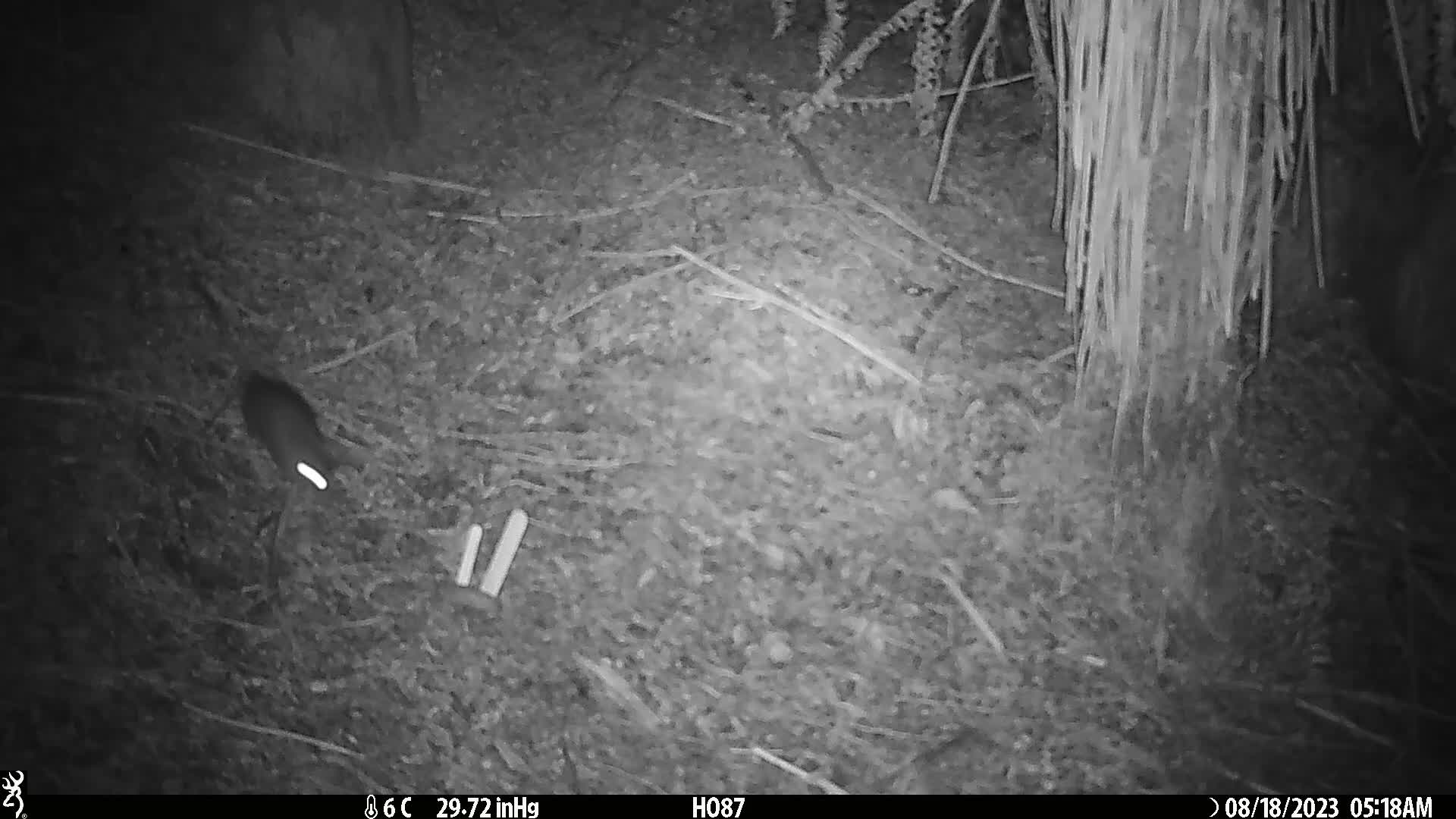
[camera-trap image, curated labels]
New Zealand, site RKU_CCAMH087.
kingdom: Animalia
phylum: Chordata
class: Mammalia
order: Rodentia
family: Muridae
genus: Rattus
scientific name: Rattus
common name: rat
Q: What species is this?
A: Rat (Rattus).